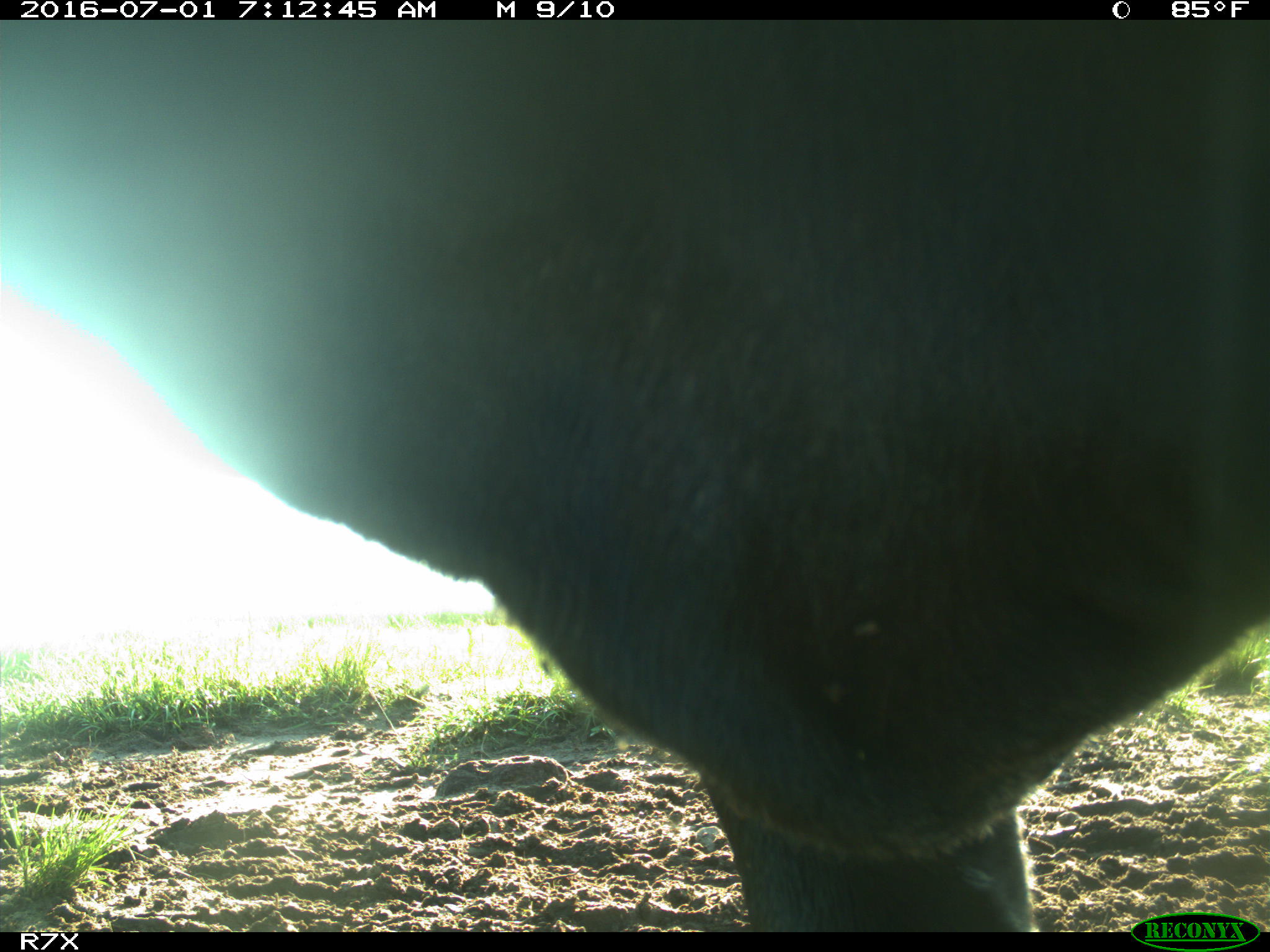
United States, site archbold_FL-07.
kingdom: Animalia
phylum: Chordata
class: Mammalia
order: Artiodactyla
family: Bovidae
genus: Bos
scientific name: Bos taurus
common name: domestic cow